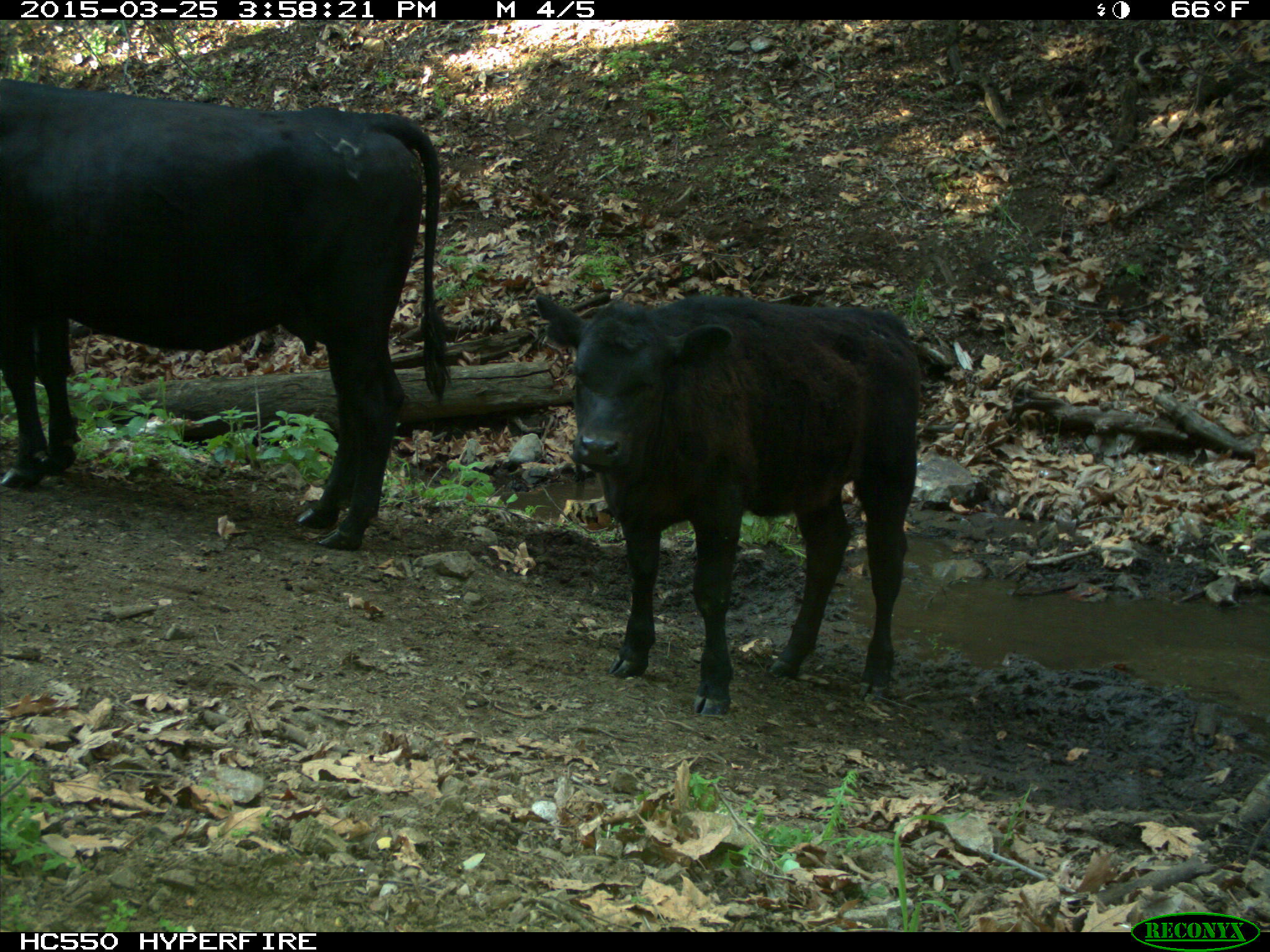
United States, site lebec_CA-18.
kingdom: Animalia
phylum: Chordata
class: Mammalia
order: Artiodactyla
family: Bovidae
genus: Bos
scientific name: Bos taurus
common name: domestic cow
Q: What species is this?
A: Bos taurus (domestic cow).